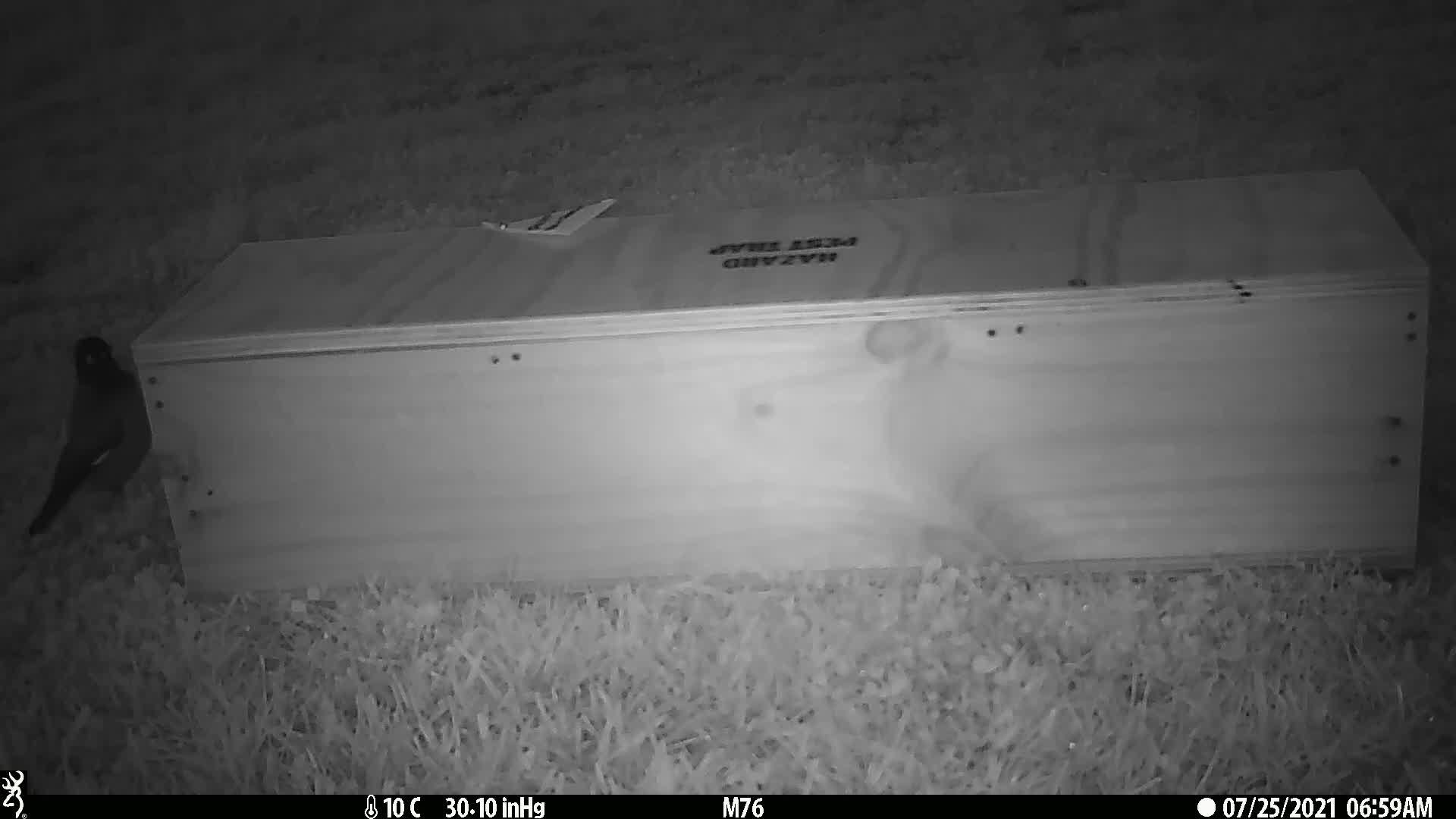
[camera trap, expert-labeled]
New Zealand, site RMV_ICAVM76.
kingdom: Animalia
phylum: Chordata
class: Aves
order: Passeriformes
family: Sturnidae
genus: Acridotheres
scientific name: Acridotheres tristis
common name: common myna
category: myna